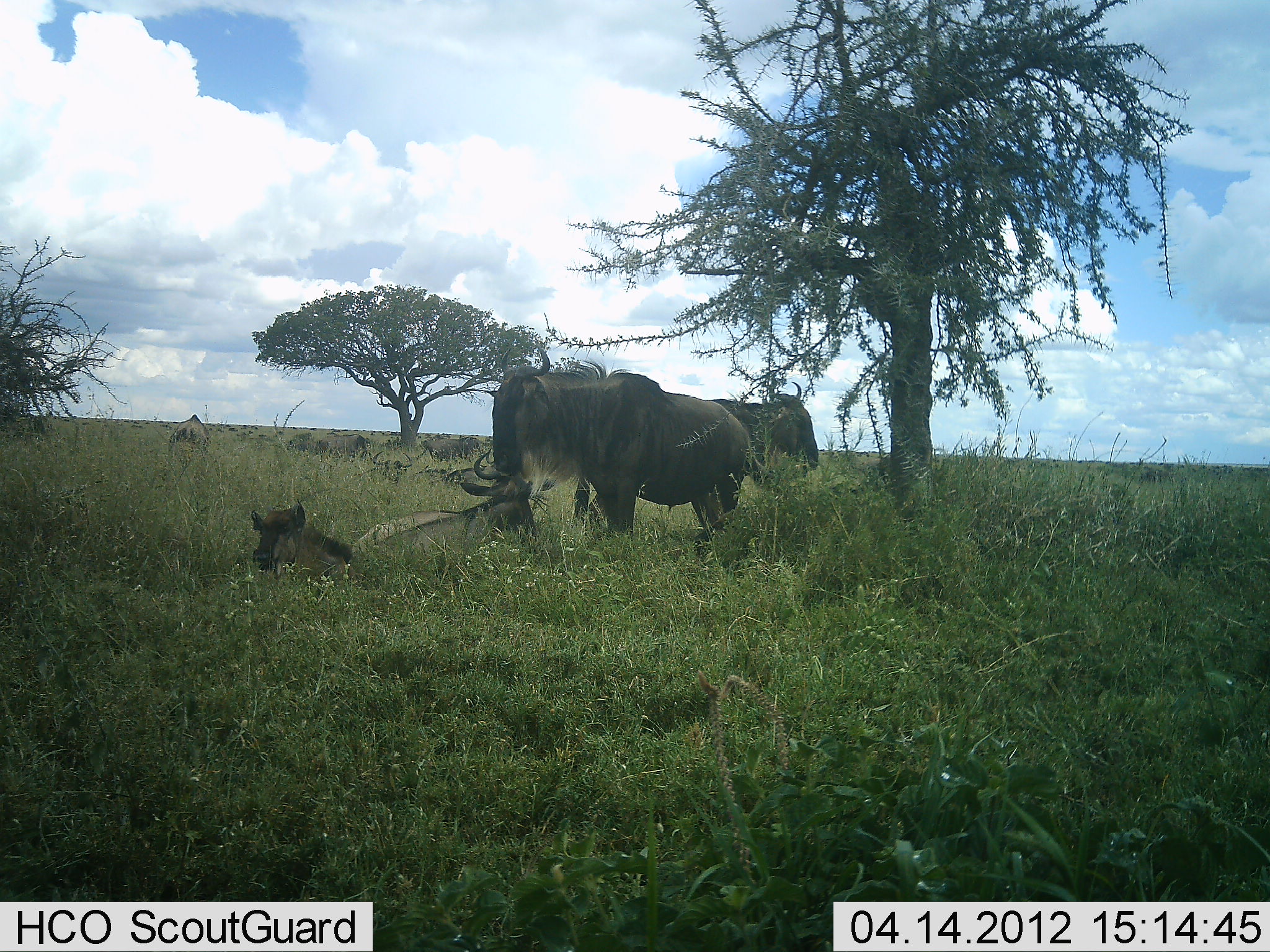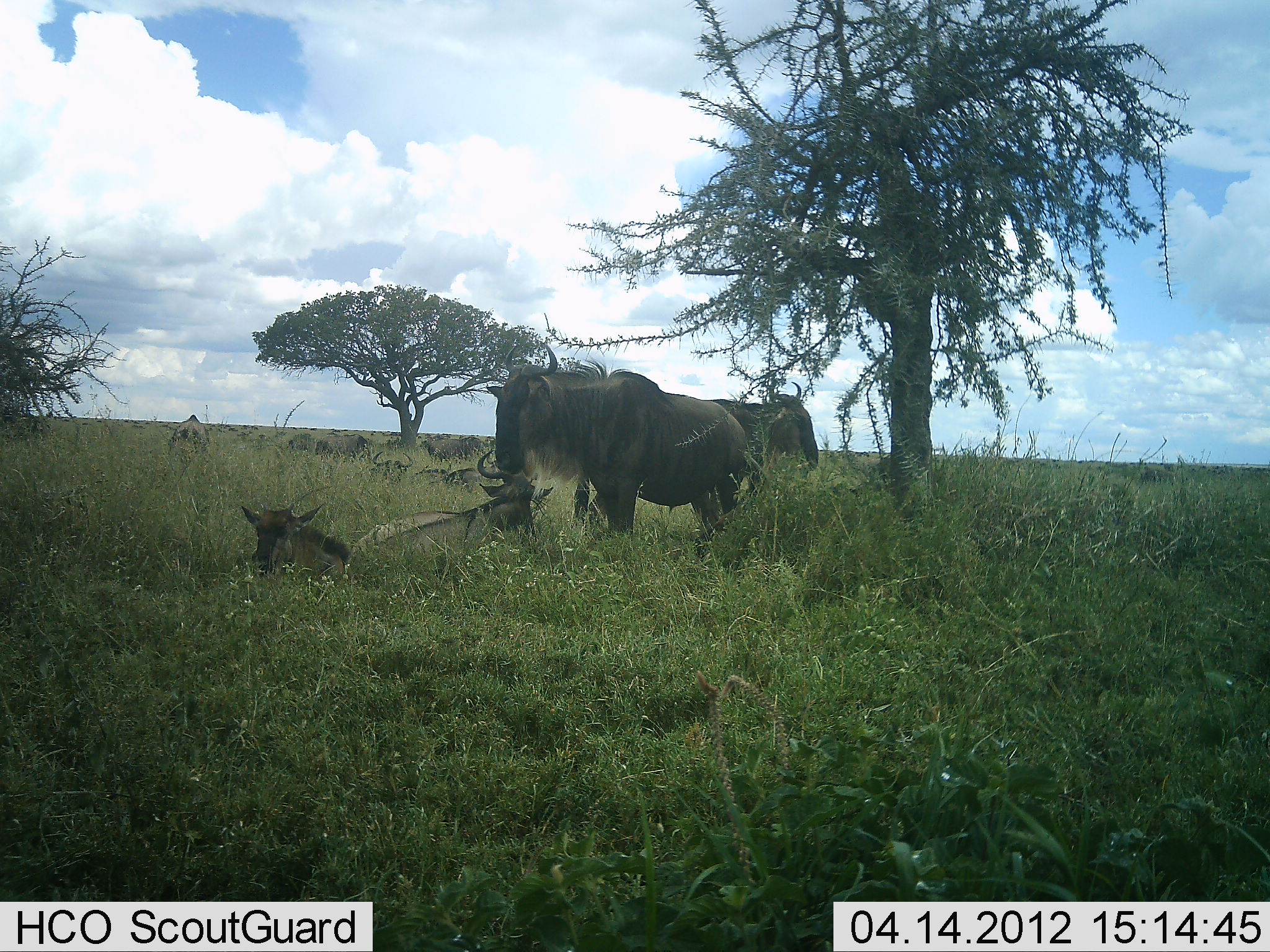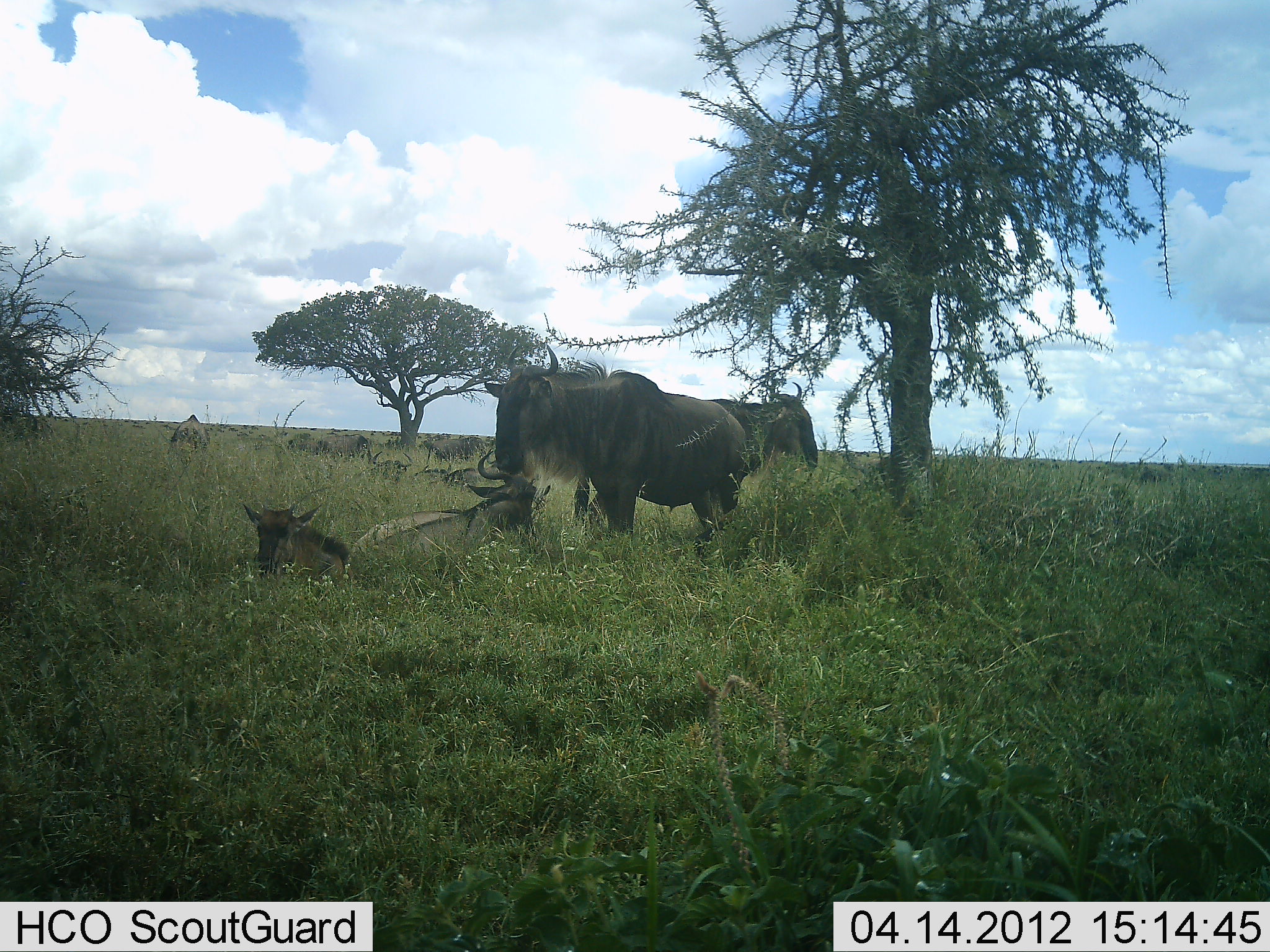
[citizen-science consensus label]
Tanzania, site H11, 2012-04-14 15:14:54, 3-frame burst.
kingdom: Animalia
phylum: Chordata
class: Mammalia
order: Artiodactyla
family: Bovidae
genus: Connochaetes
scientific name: Connochaetes taurinus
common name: blue wildebeest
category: wildebeest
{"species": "wildebeest (blue wildebeest) (Connochaetes taurinus)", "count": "11-50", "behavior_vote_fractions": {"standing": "87%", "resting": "93%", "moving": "7%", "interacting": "0%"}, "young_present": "80%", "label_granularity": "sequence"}